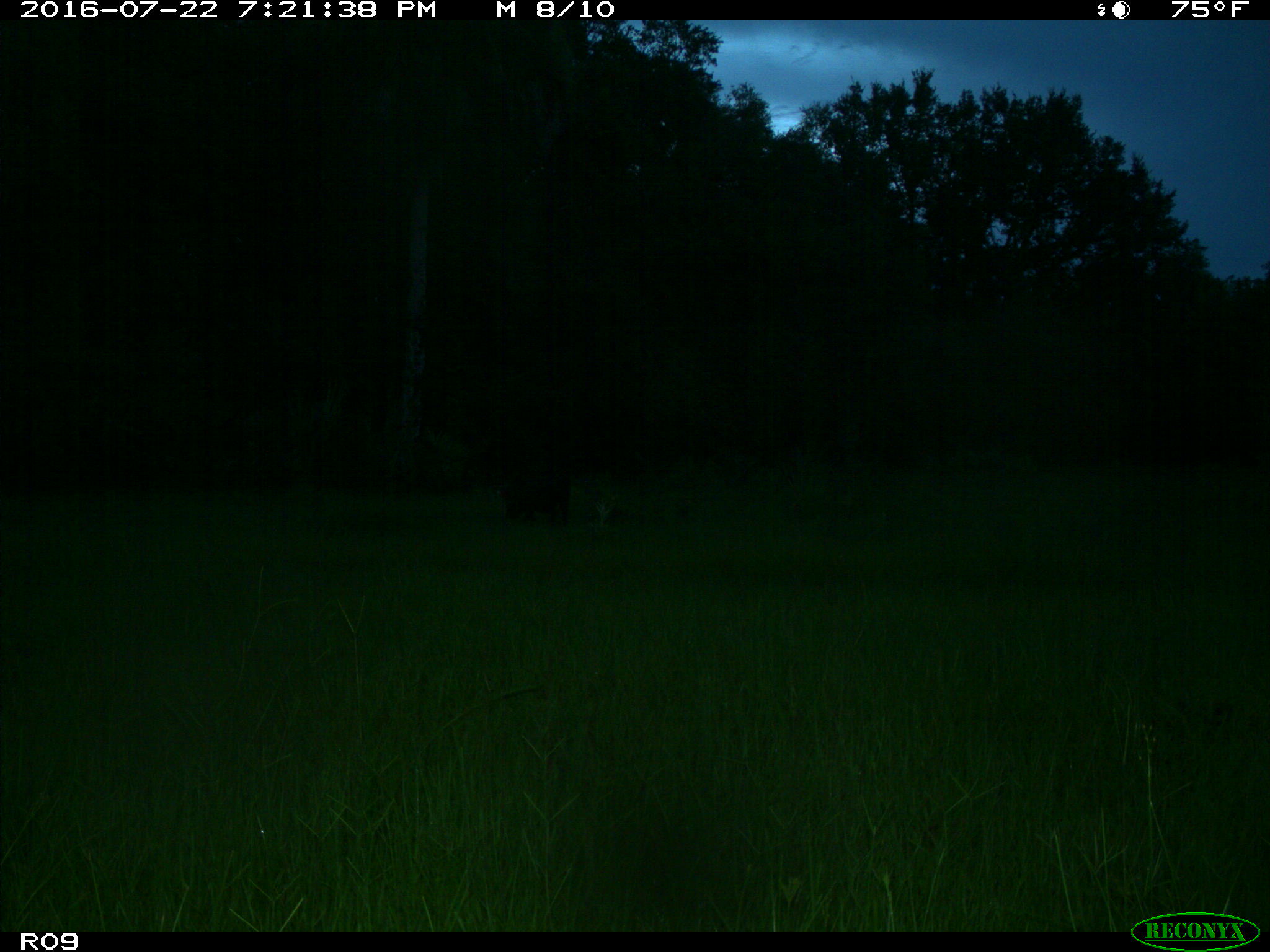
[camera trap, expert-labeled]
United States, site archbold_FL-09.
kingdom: Animalia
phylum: Chordata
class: Mammalia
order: Artiodactyla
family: Suidae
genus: Sus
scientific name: Sus scrofa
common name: wild boar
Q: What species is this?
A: Sus scrofa (wild boar).